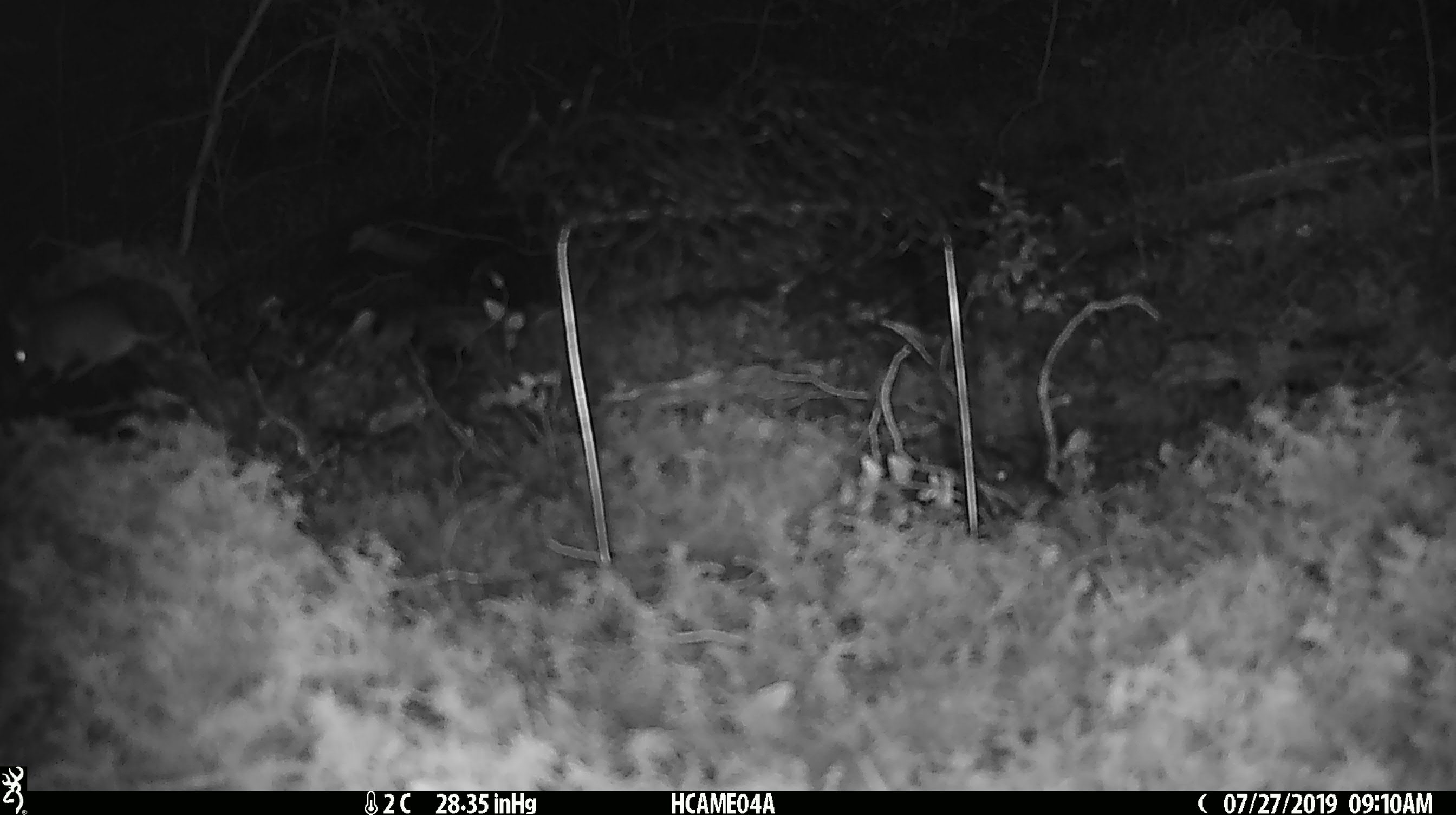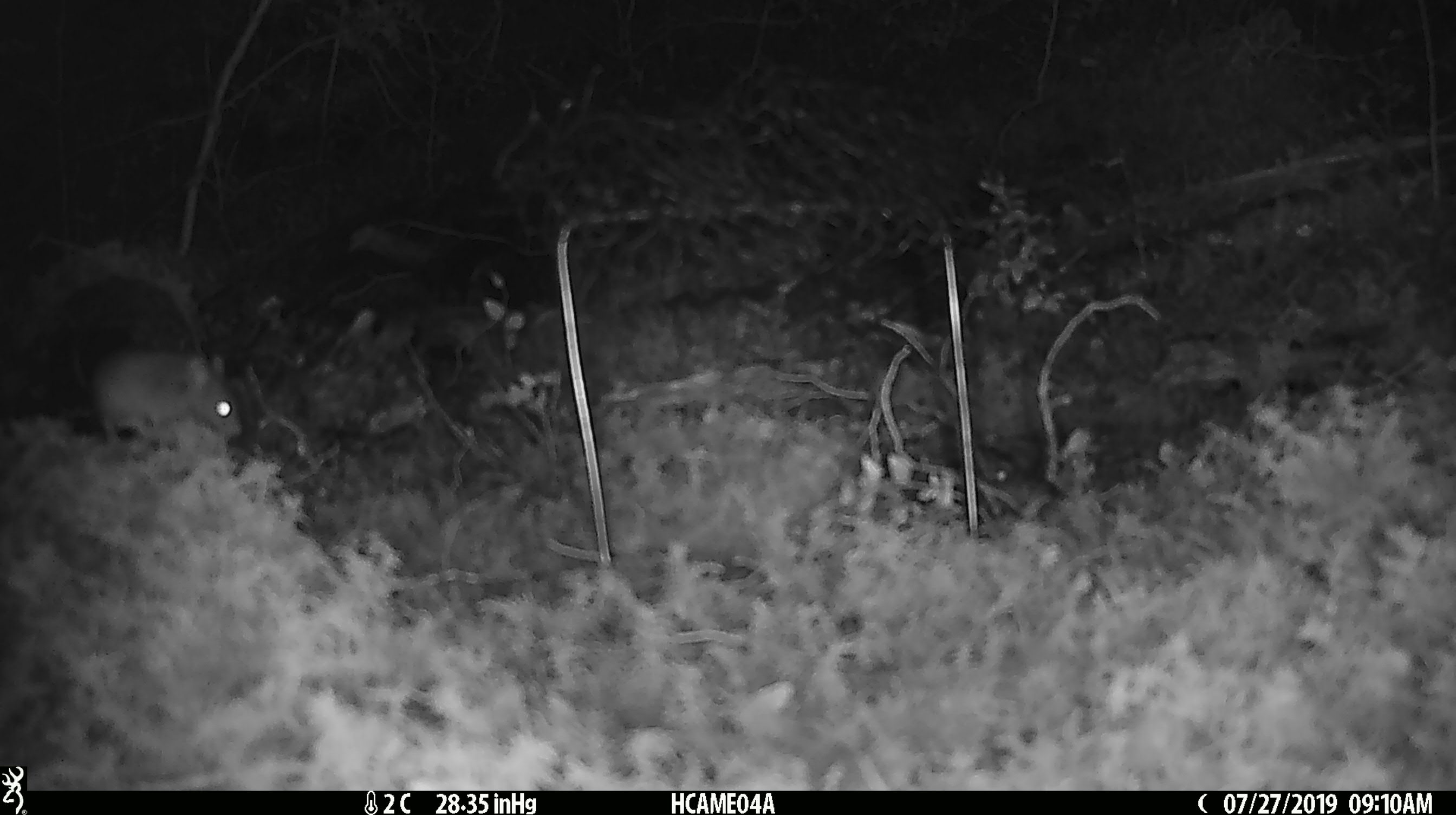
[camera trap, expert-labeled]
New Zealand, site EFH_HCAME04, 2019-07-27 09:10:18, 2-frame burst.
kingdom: Animalia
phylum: Chordata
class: Mammalia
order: Rodentia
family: Muridae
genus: Mus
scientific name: Mus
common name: mouse